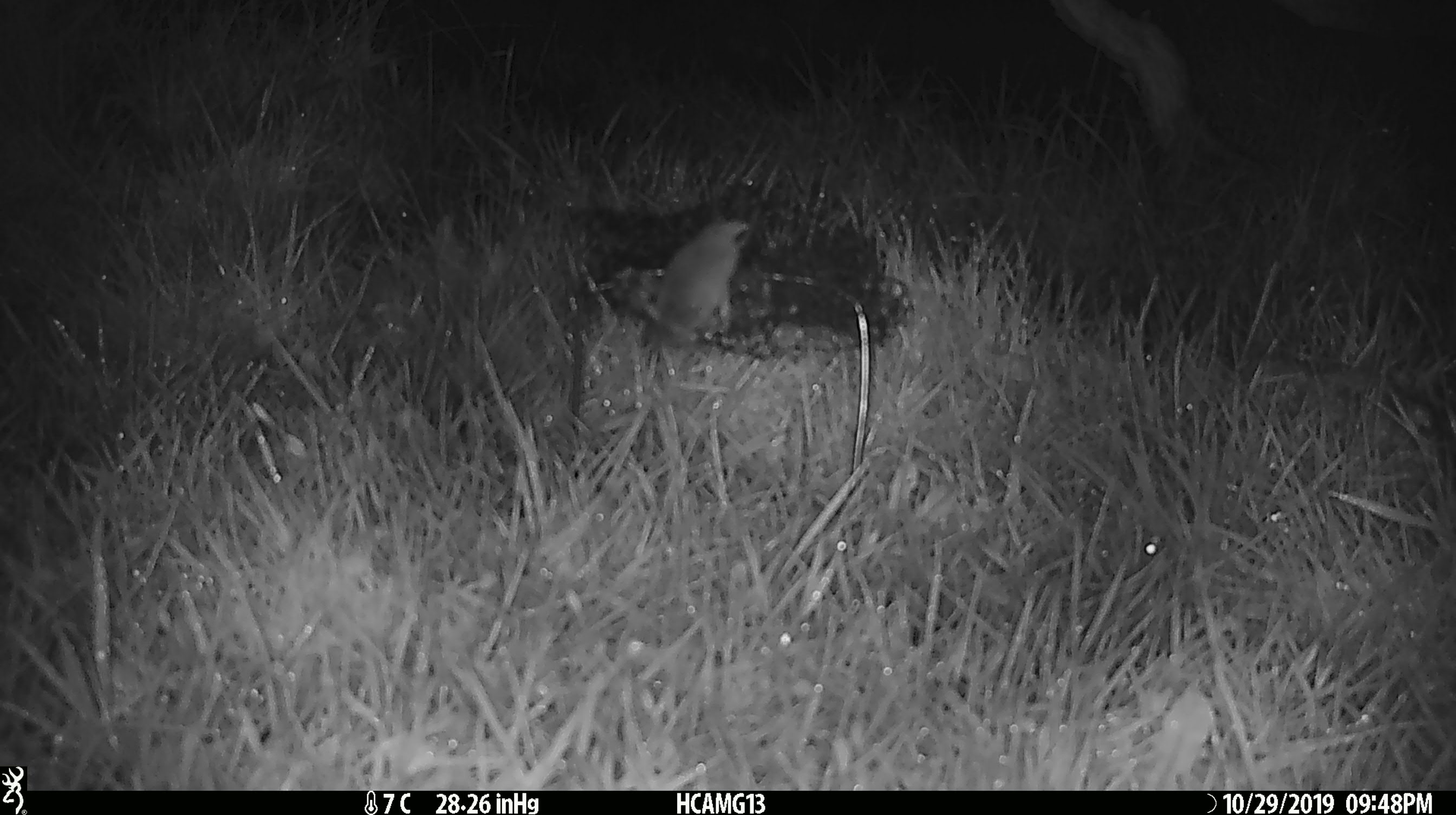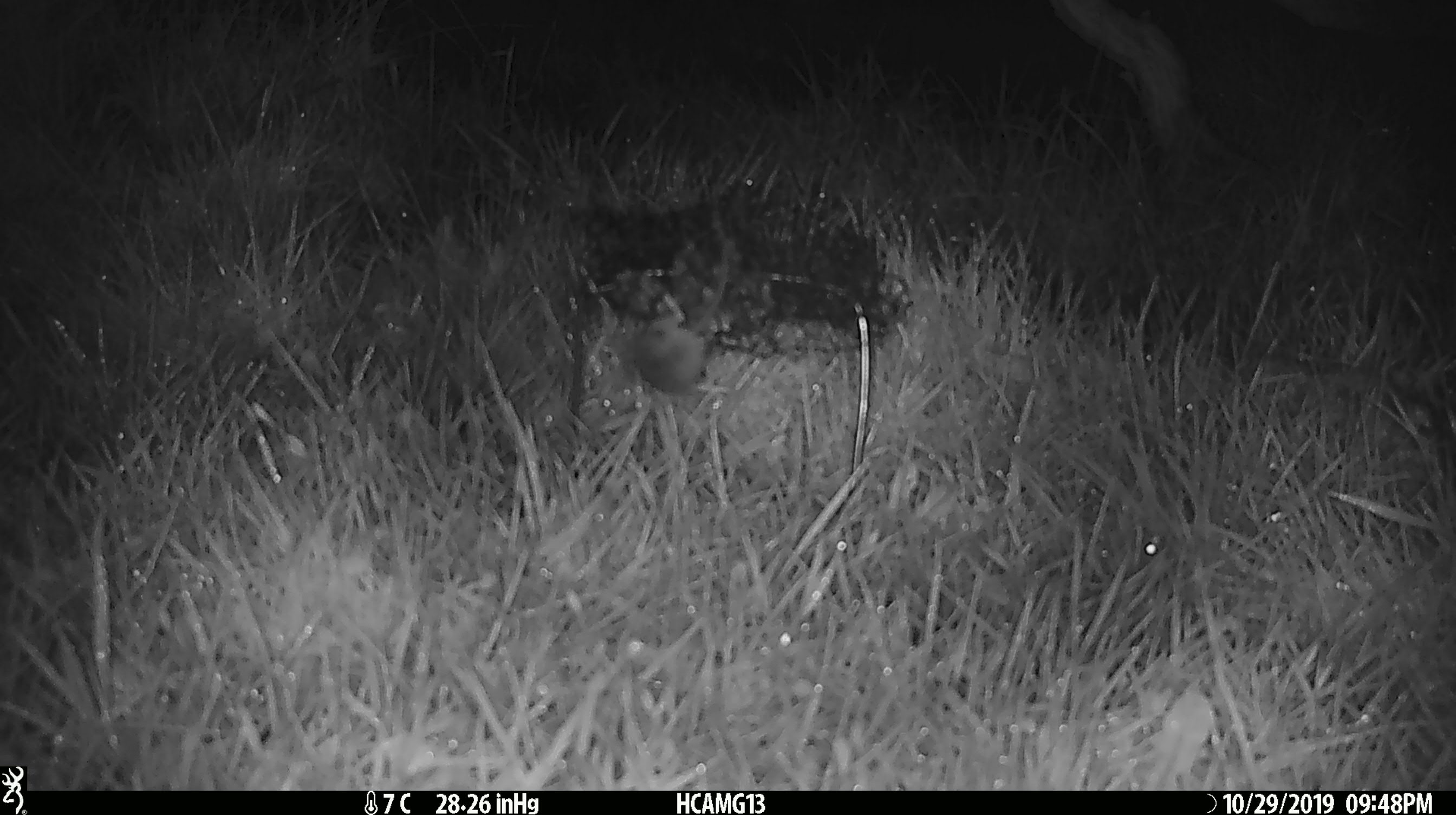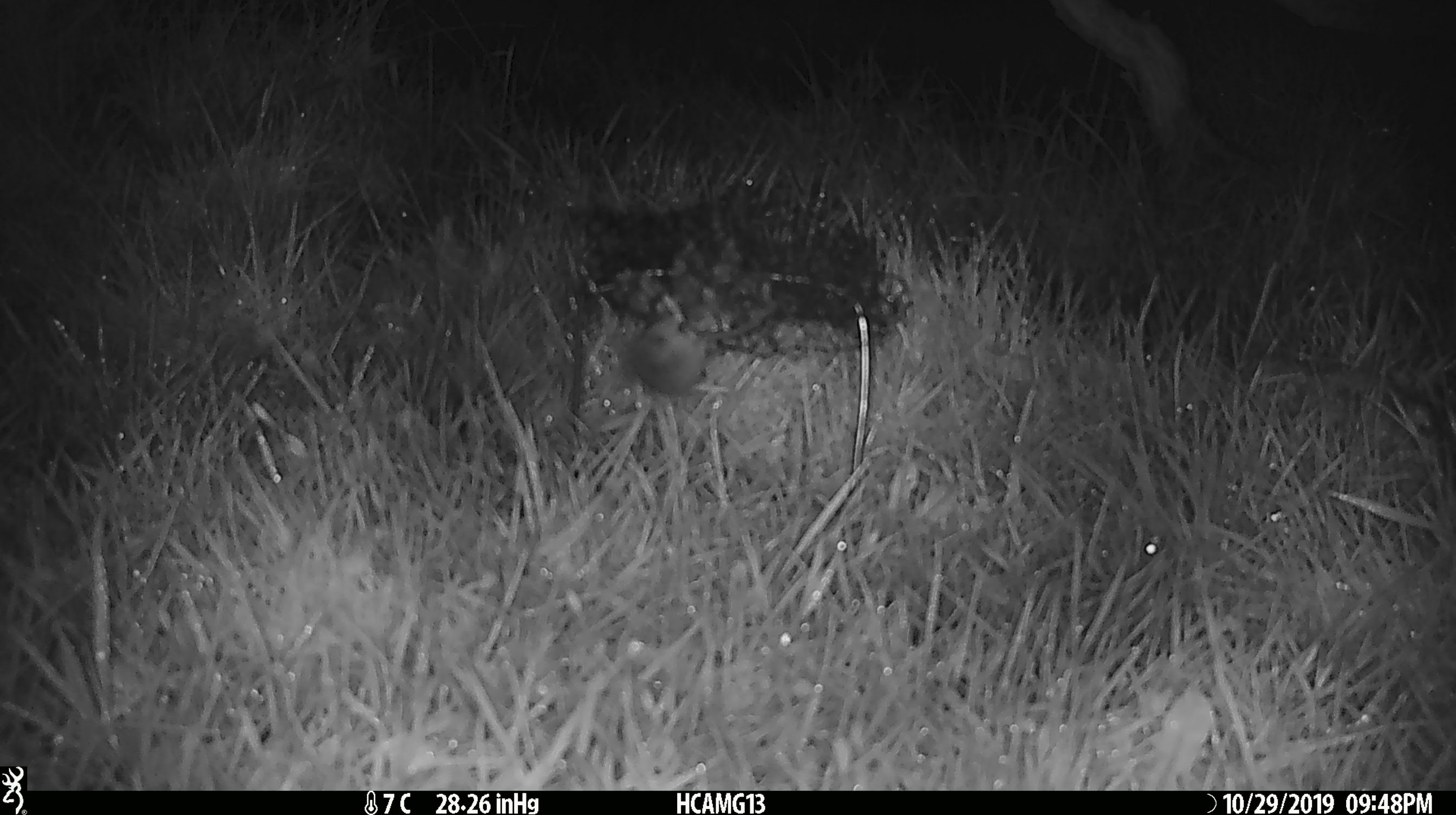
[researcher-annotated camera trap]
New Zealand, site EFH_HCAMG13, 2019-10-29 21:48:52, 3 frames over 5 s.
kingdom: Animalia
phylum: Chordata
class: Mammalia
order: Rodentia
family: Muridae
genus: Mus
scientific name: Mus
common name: mouse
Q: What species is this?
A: Mouse (Mus).